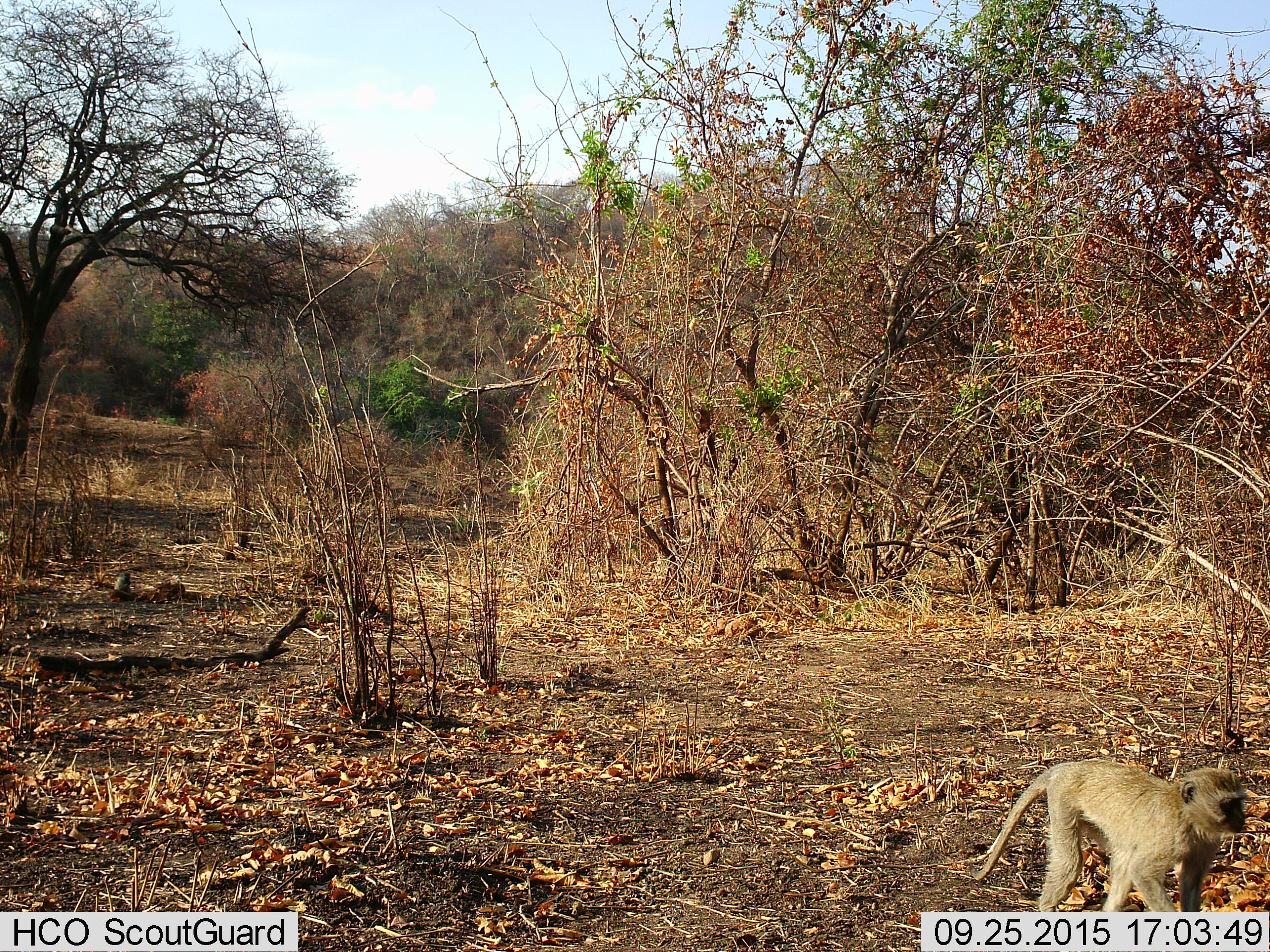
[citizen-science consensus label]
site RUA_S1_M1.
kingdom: Animalia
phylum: Chordata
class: Mammalia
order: Primates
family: Cercopithecidae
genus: Chlorocebus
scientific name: Chlorocebus pygerythrus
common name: vervet monkey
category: monkeyvervet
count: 1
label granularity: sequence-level